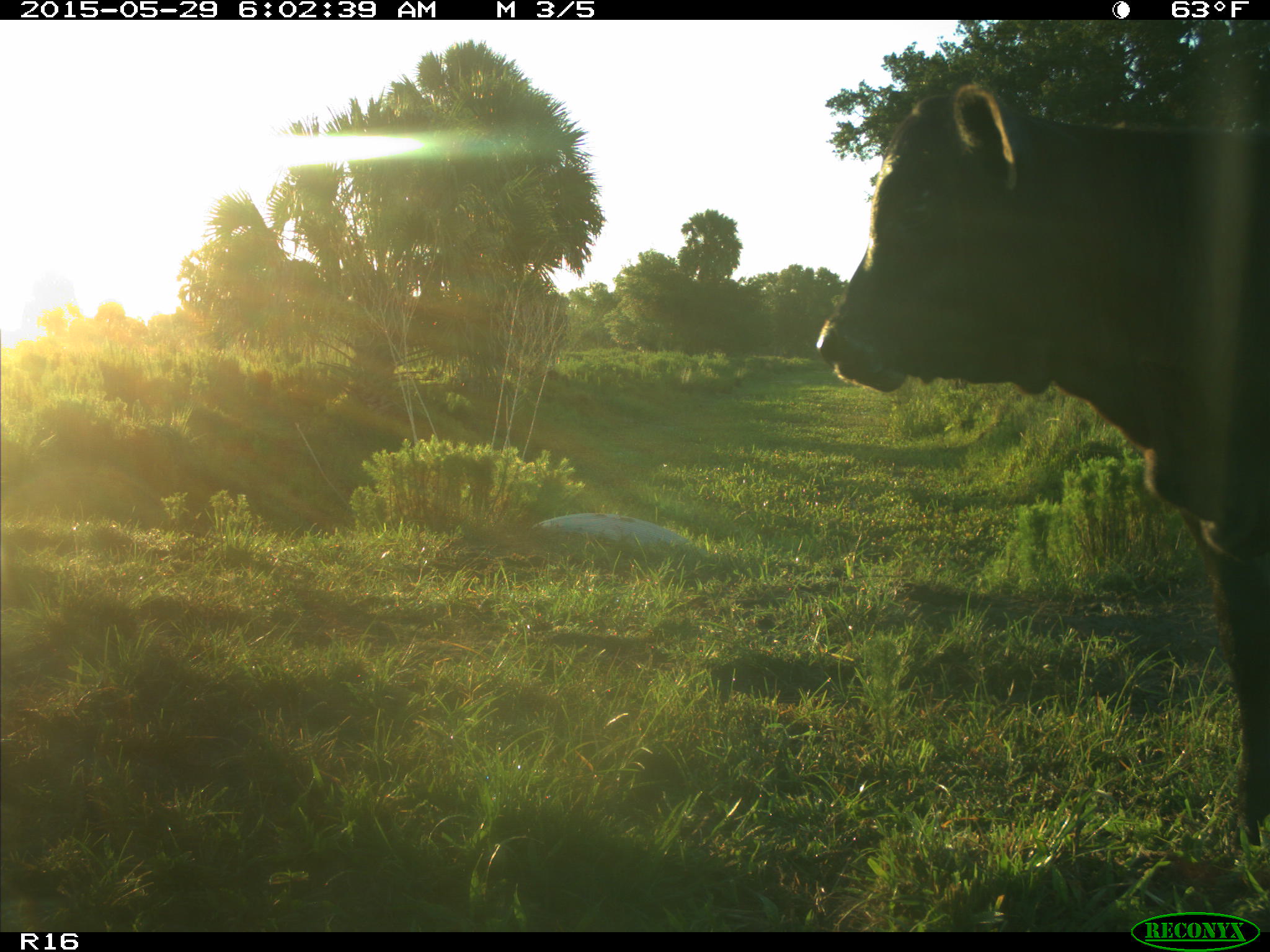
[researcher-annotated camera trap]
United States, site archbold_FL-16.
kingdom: Animalia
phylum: Chordata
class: Mammalia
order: Artiodactyla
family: Bovidae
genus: Bos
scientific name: Bos taurus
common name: domestic cow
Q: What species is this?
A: Bos taurus (domestic cow).